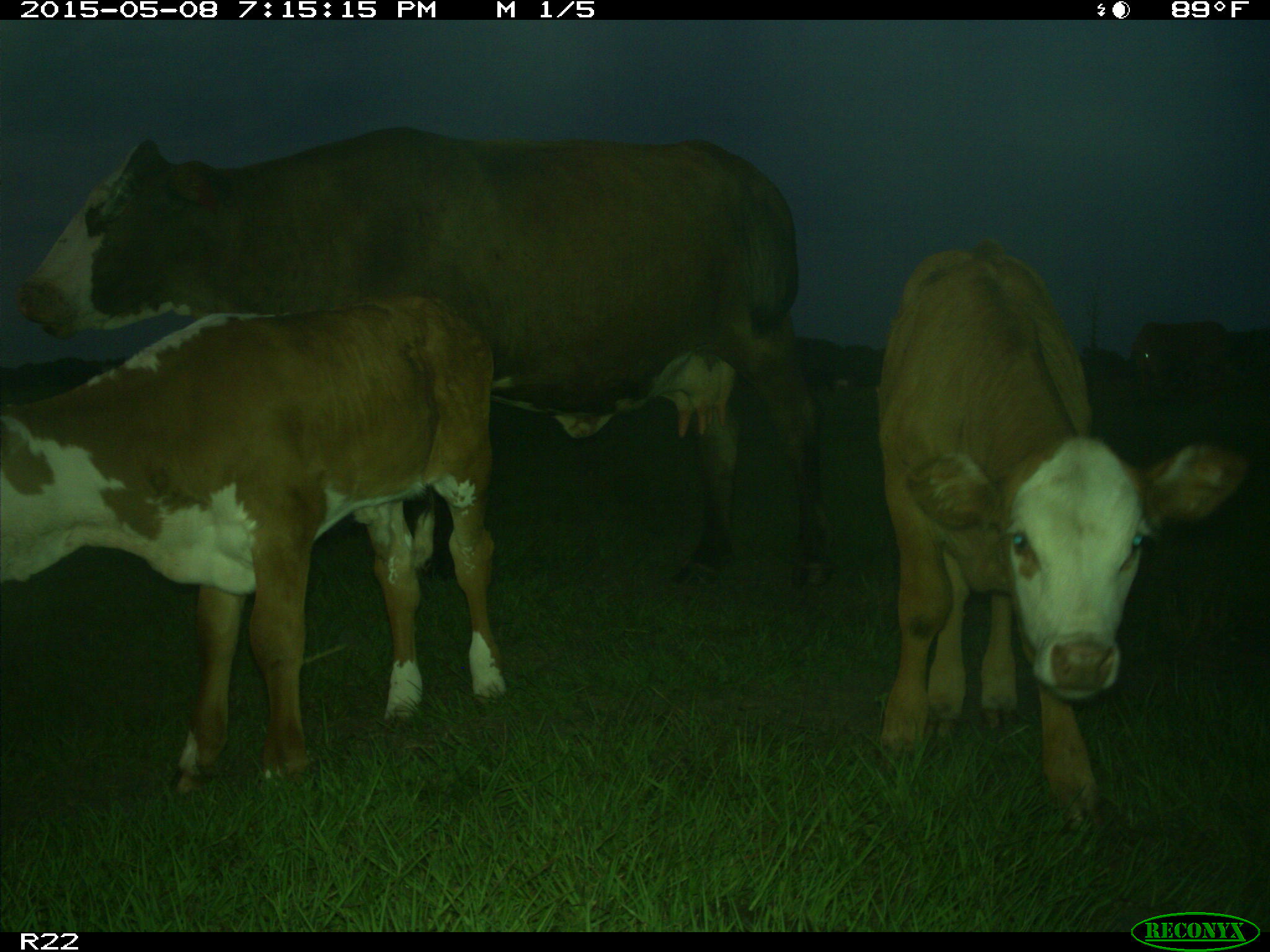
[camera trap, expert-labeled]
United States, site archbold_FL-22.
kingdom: Animalia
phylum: Chordata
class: Mammalia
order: Artiodactyla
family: Bovidae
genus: Bos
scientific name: Bos taurus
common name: domestic cow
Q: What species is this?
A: Bos taurus (domestic cow).